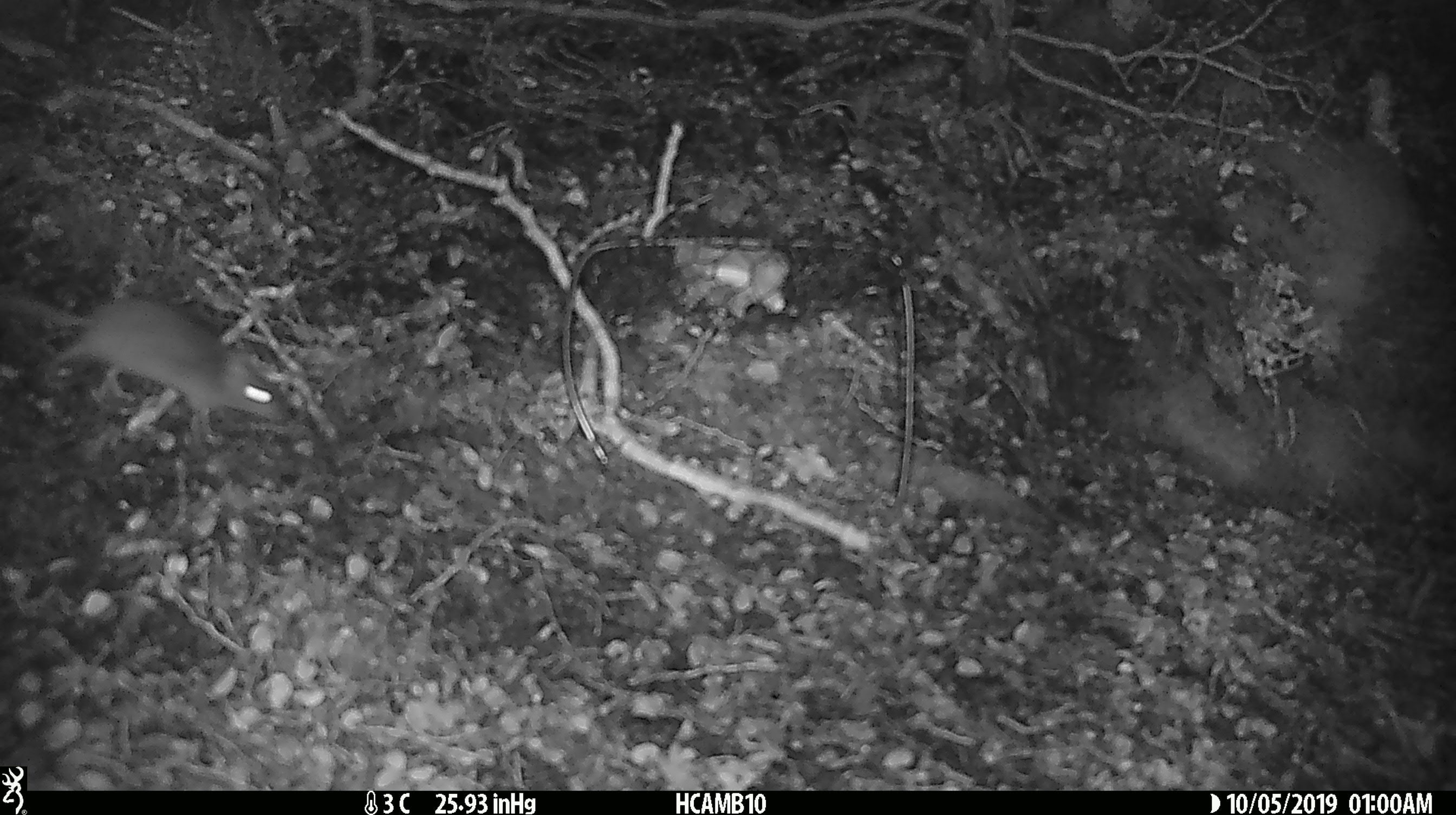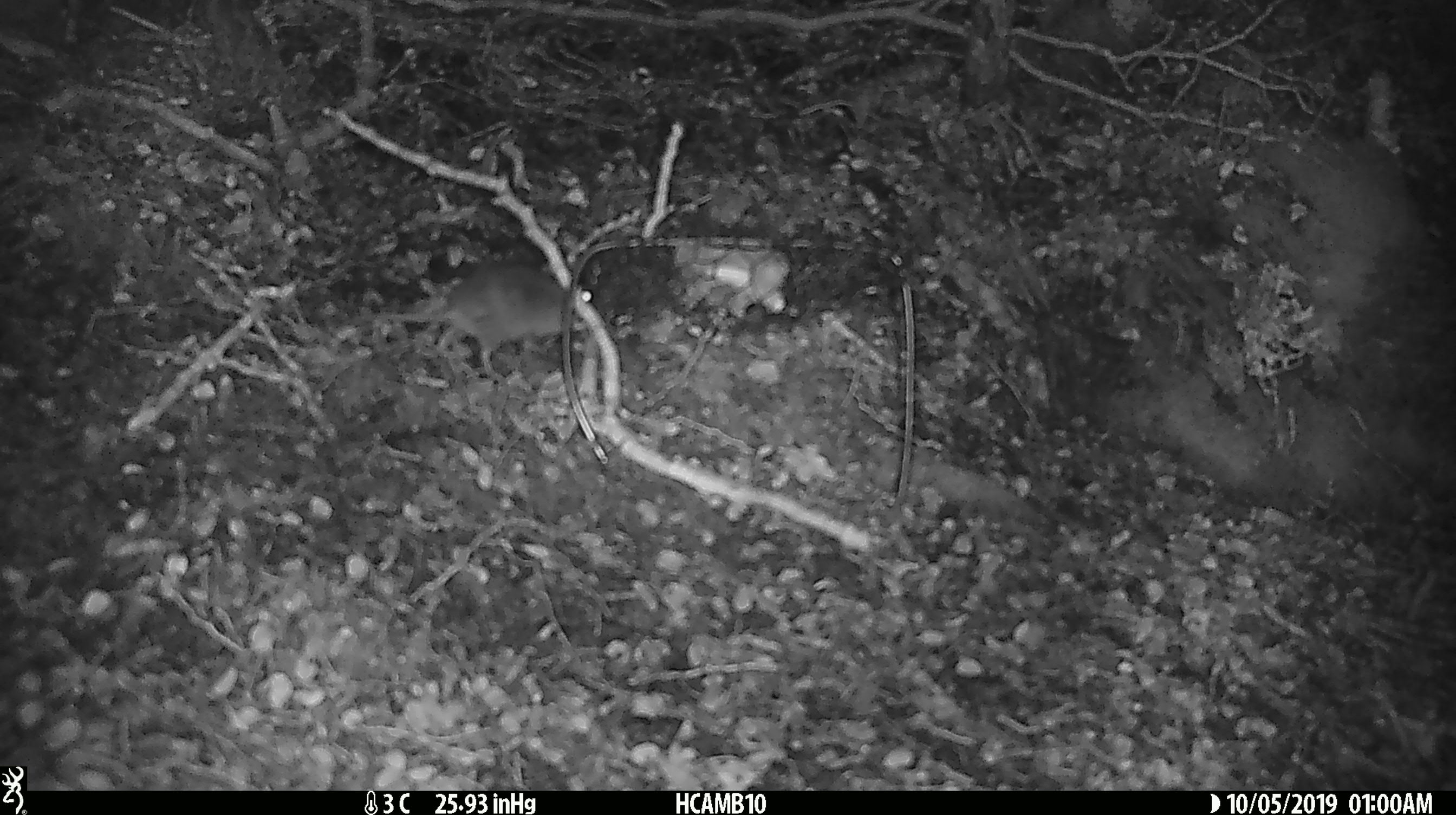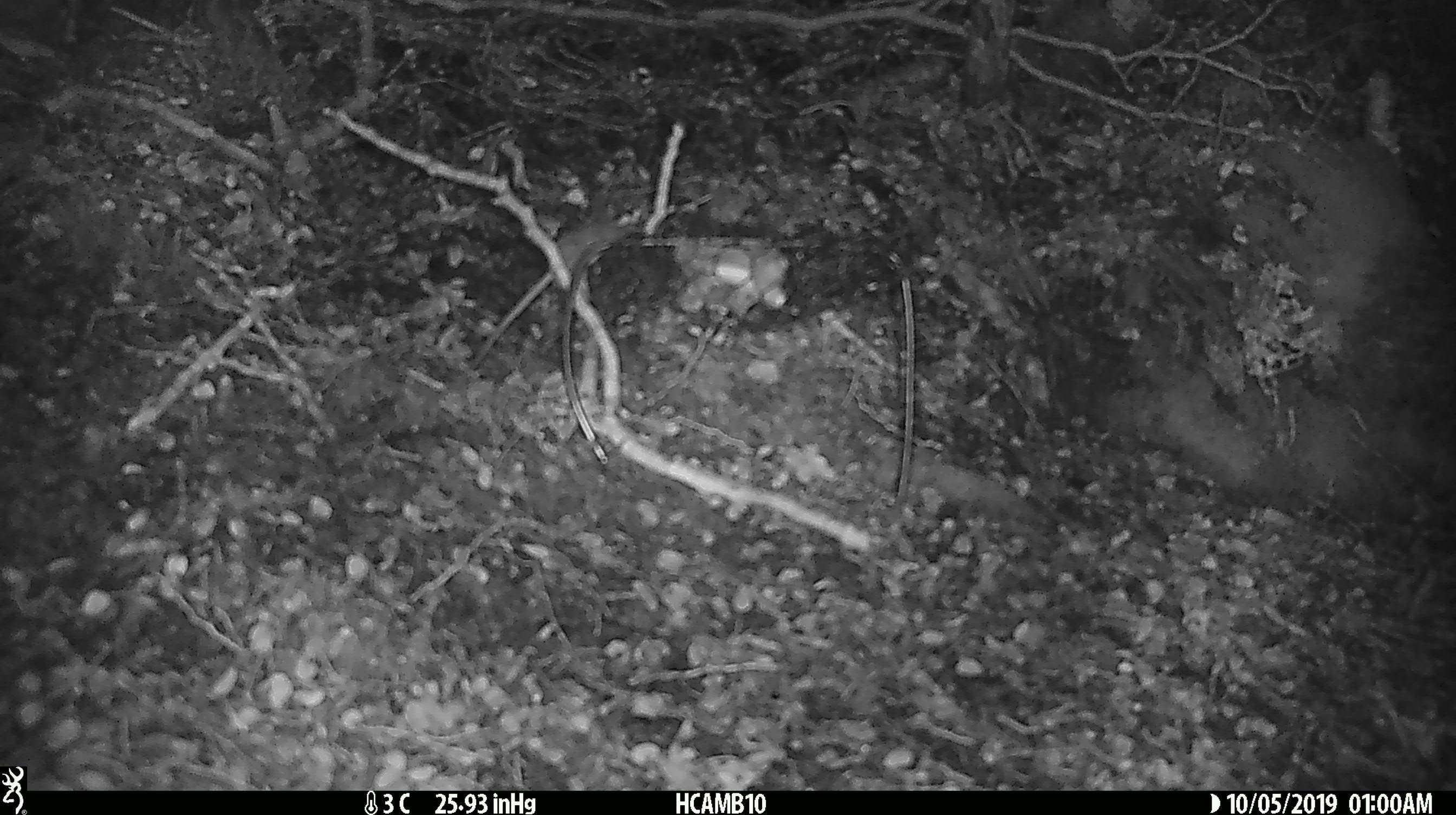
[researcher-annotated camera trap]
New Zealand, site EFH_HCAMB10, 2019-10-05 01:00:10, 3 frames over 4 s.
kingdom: Animalia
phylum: Chordata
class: Mammalia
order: Rodentia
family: Muridae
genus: Mus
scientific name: Mus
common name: mouse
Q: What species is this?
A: Mouse (Mus).